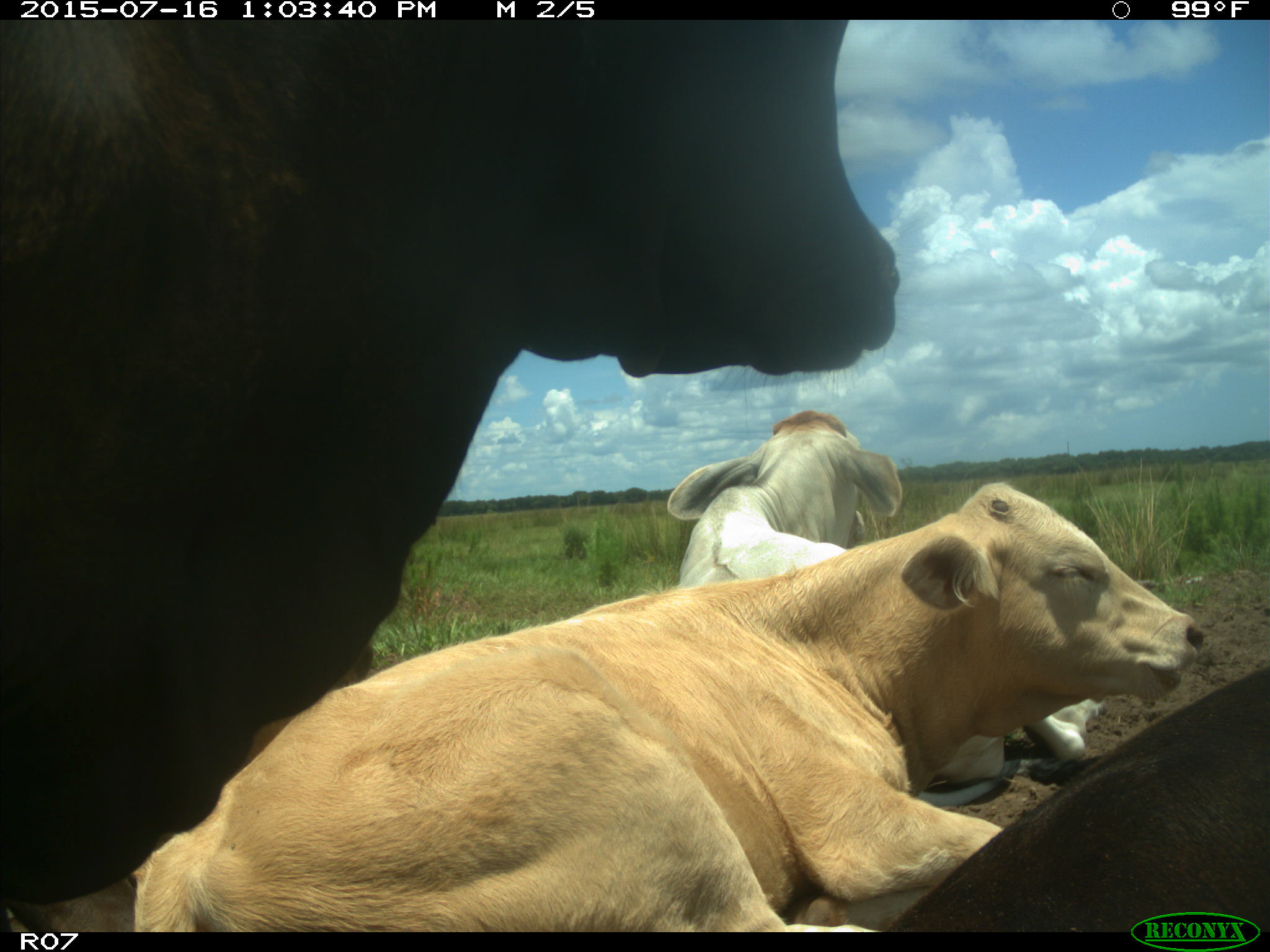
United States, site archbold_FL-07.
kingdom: Animalia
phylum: Chordata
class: Mammalia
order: Artiodactyla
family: Bovidae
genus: Bos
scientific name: Bos taurus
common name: domestic cow